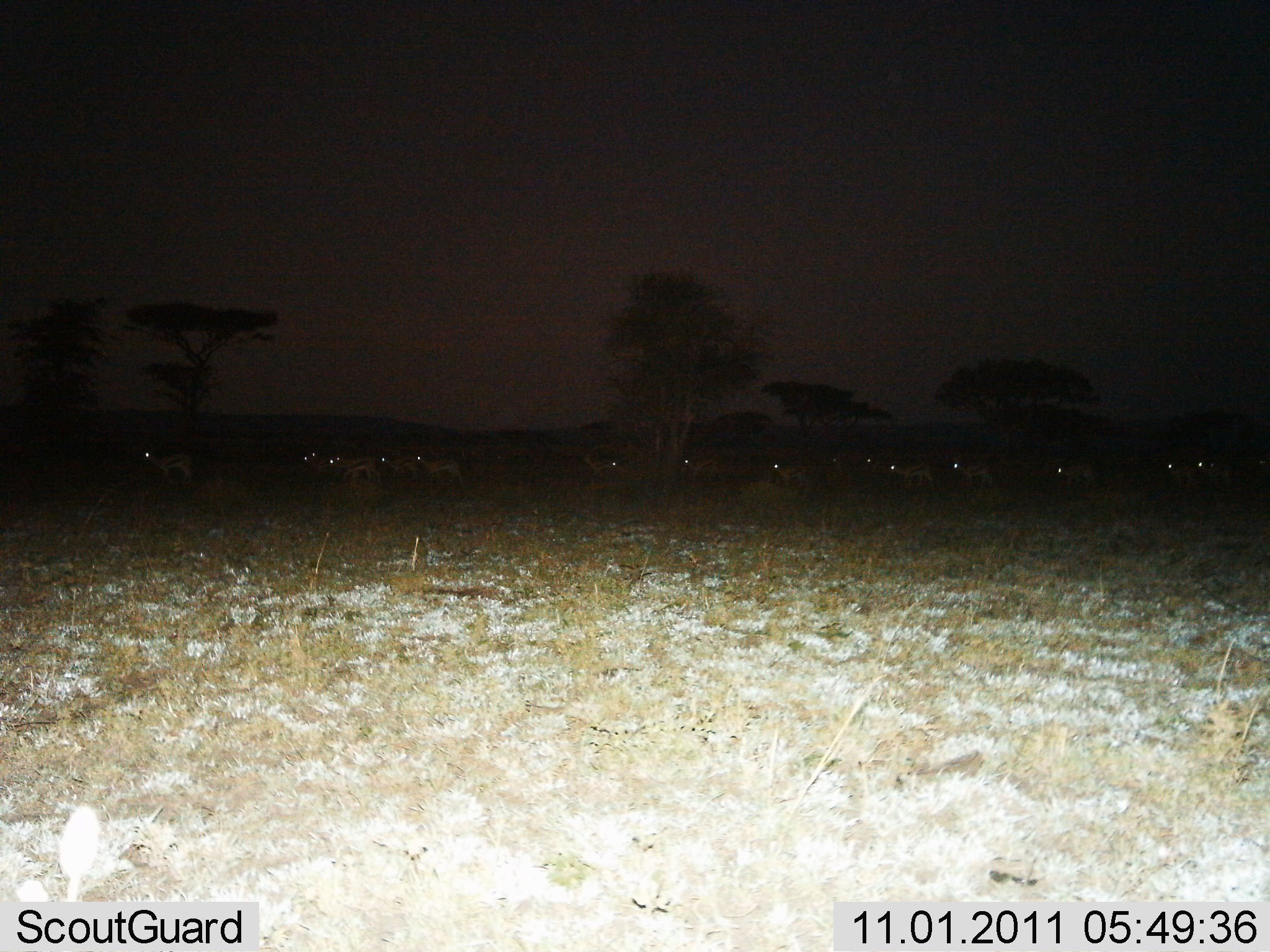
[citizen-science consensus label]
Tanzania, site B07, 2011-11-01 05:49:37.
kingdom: Animalia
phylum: Chordata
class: Mammalia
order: Artiodactyla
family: Bovidae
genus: Eudorcas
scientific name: Eudorcas thomsonii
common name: thomson's gazelle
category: gazellethomsons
Gazellethomsons (thomson's gazelle) (Eudorcas thomsonii), count 11-50. Behavior (volunteer vote fractions): standing 67%, resting 0%, moving 56%, interacting 0%. Young present (vote fraction): 0%. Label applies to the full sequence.